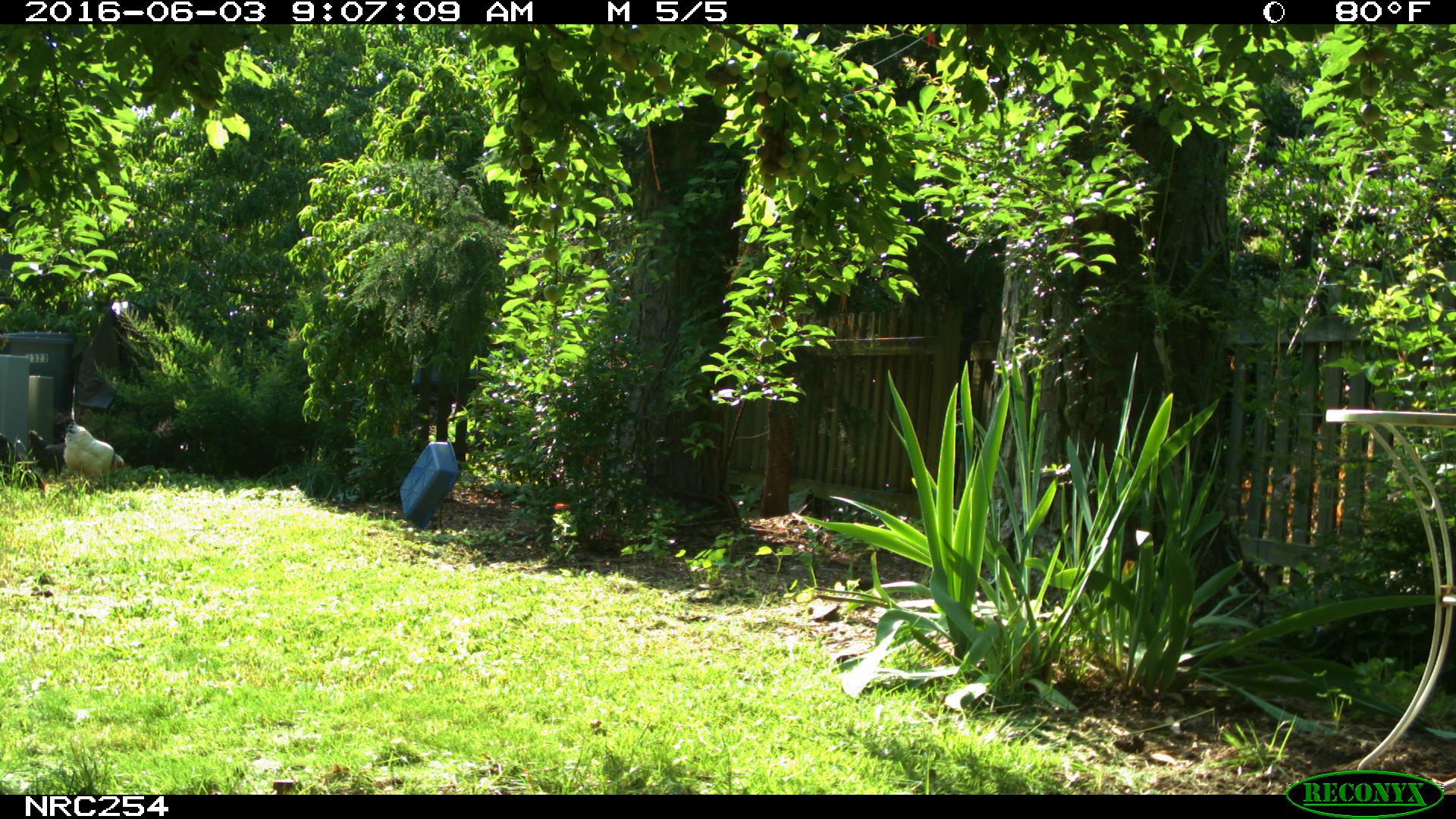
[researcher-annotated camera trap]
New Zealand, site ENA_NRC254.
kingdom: Animalia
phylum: Chordata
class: Aves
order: Galliformes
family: Phasianidae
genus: Gallus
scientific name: Gallus gallus domesticus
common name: chicken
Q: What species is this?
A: Chicken (Gallus gallus domesticus).